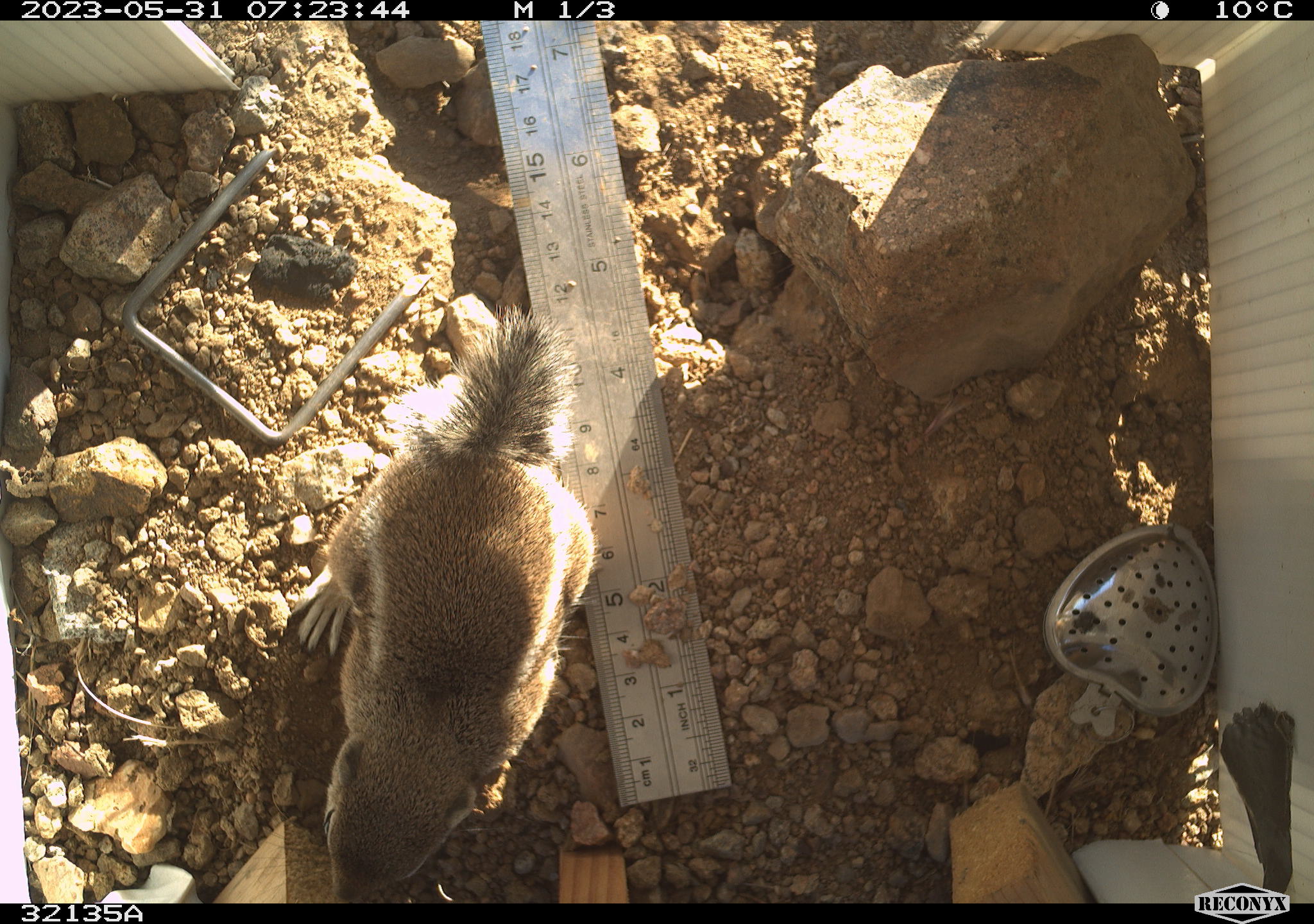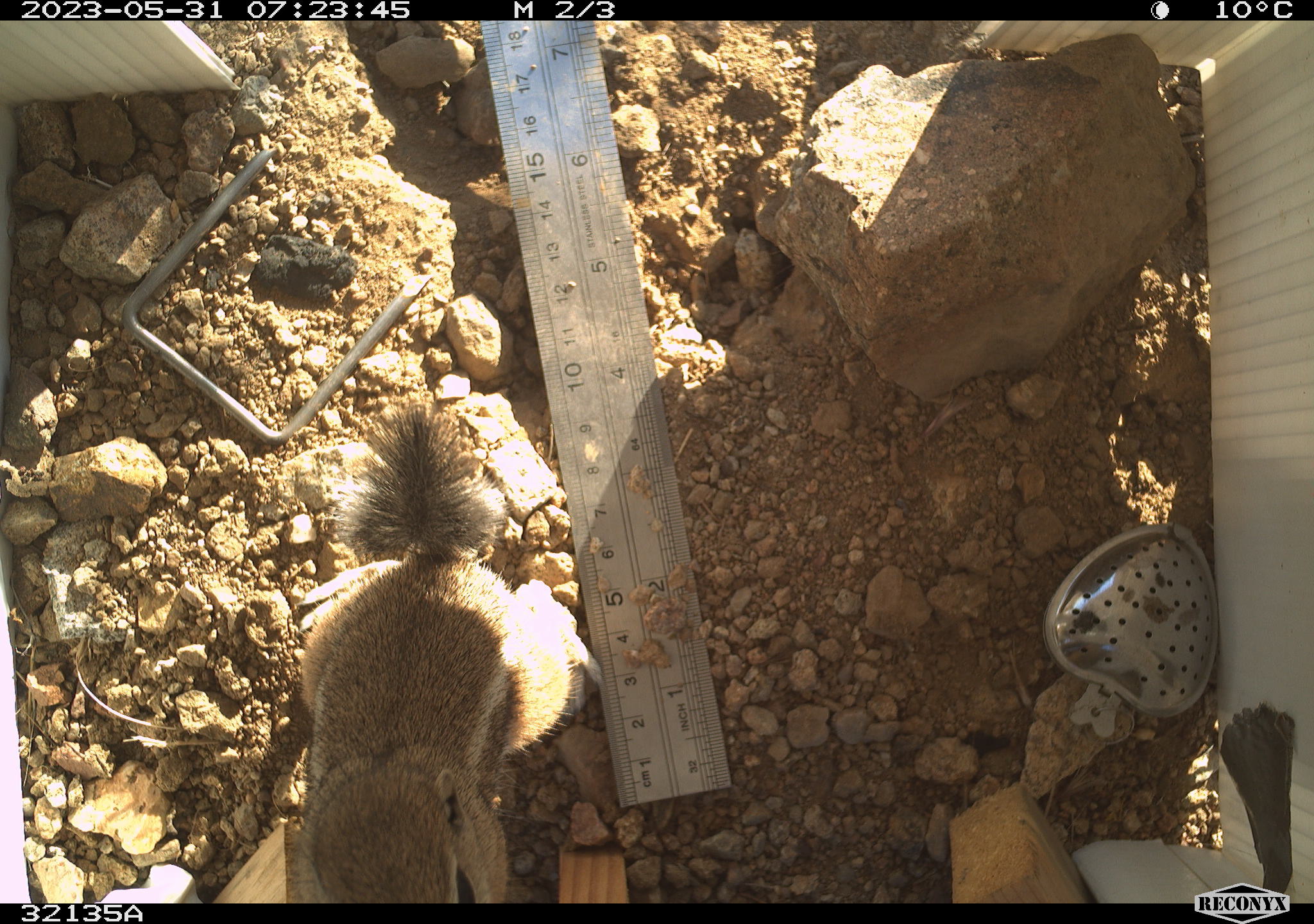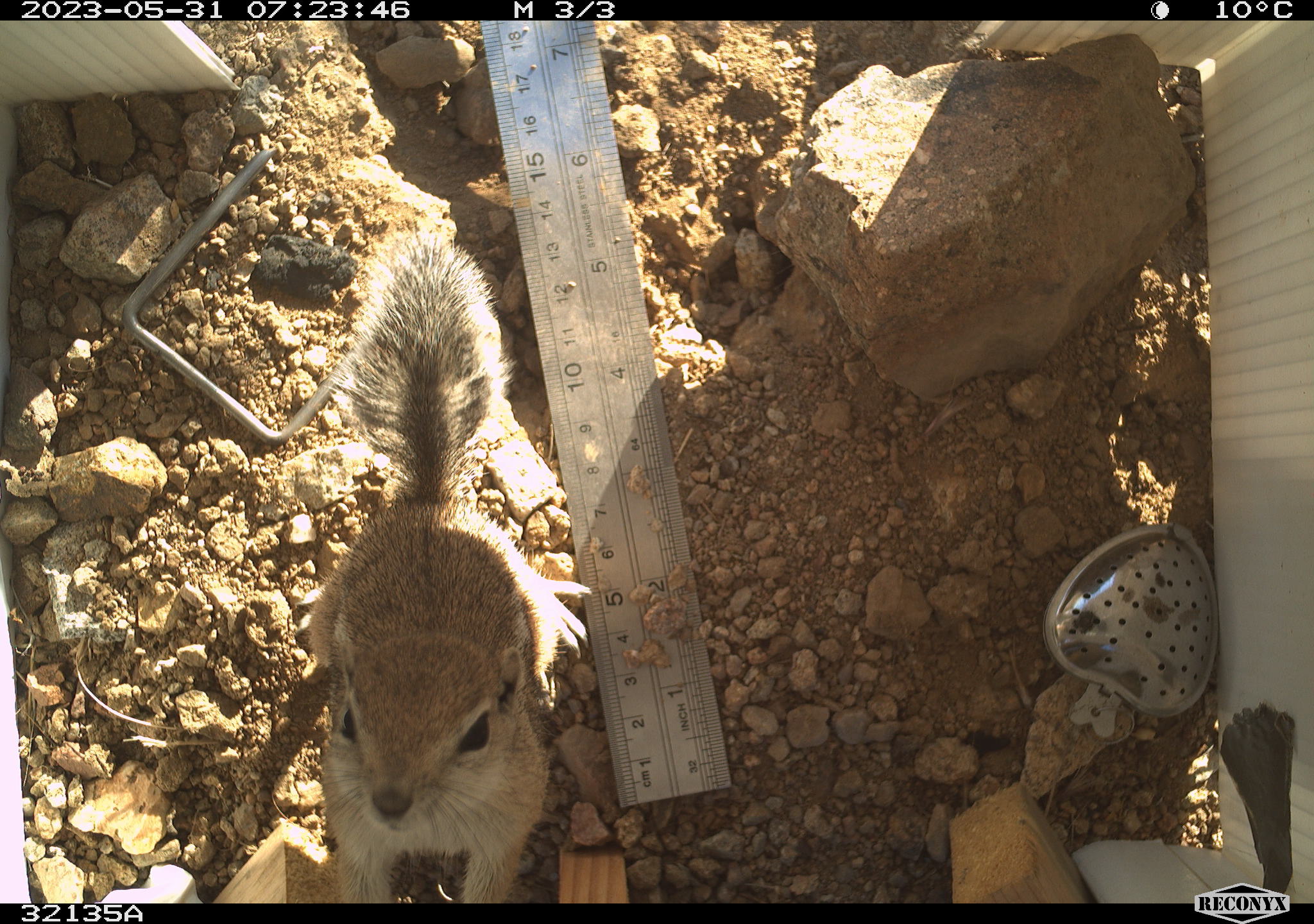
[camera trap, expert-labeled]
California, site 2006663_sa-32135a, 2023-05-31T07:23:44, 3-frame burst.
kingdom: Animalia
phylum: Chordata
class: Mammalia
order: Rodentia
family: Sciuridae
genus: Ammospermophilus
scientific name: Ammospermophilus leucurus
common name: white-tailed antelope squirrel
White-tailed antelope squirrel (Ammospermophilus leucurus).